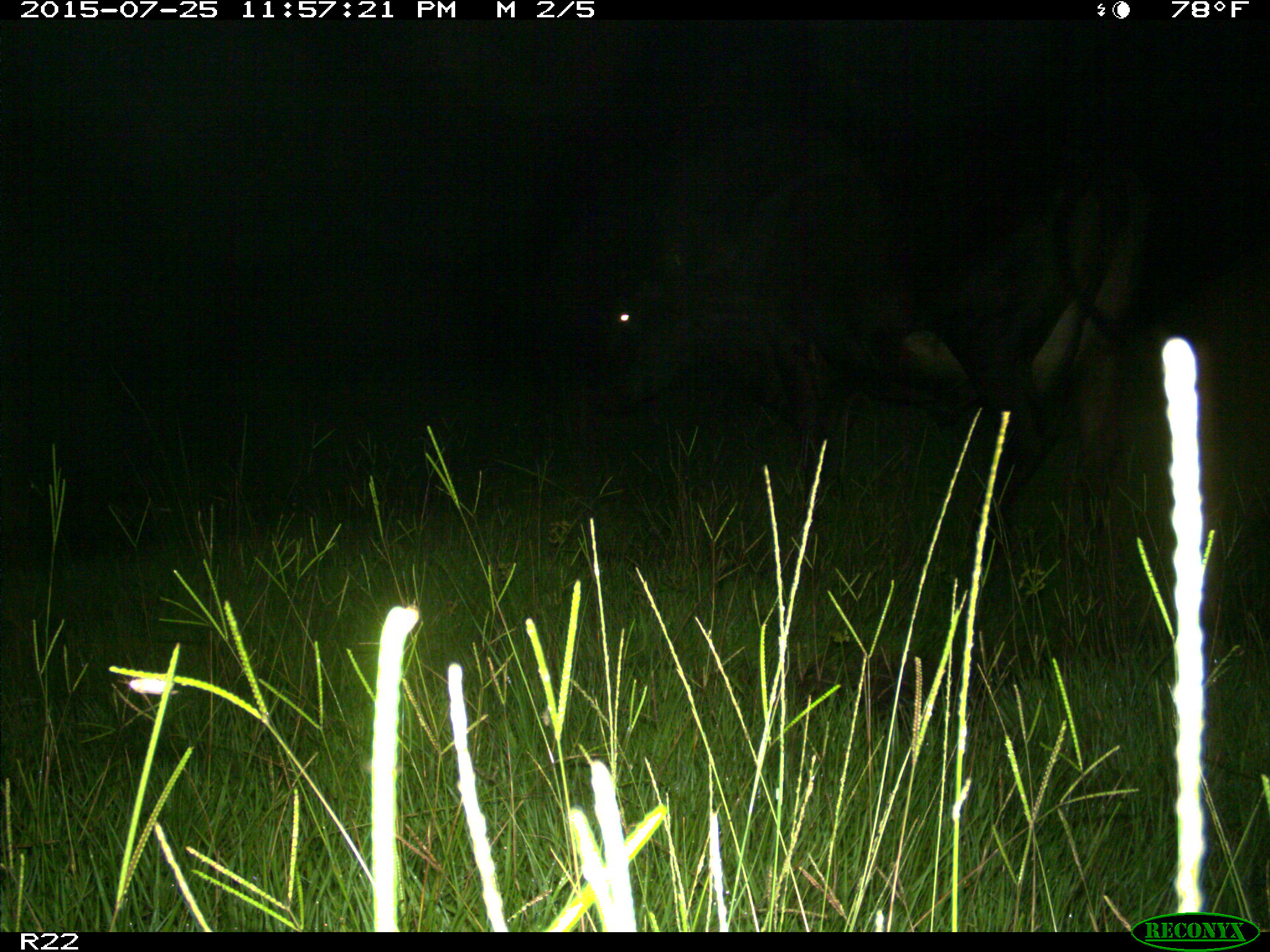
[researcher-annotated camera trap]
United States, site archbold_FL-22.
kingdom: Animalia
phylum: Chordata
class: Mammalia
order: Artiodactyla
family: Bovidae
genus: Bos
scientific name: Bos taurus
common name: domestic cow